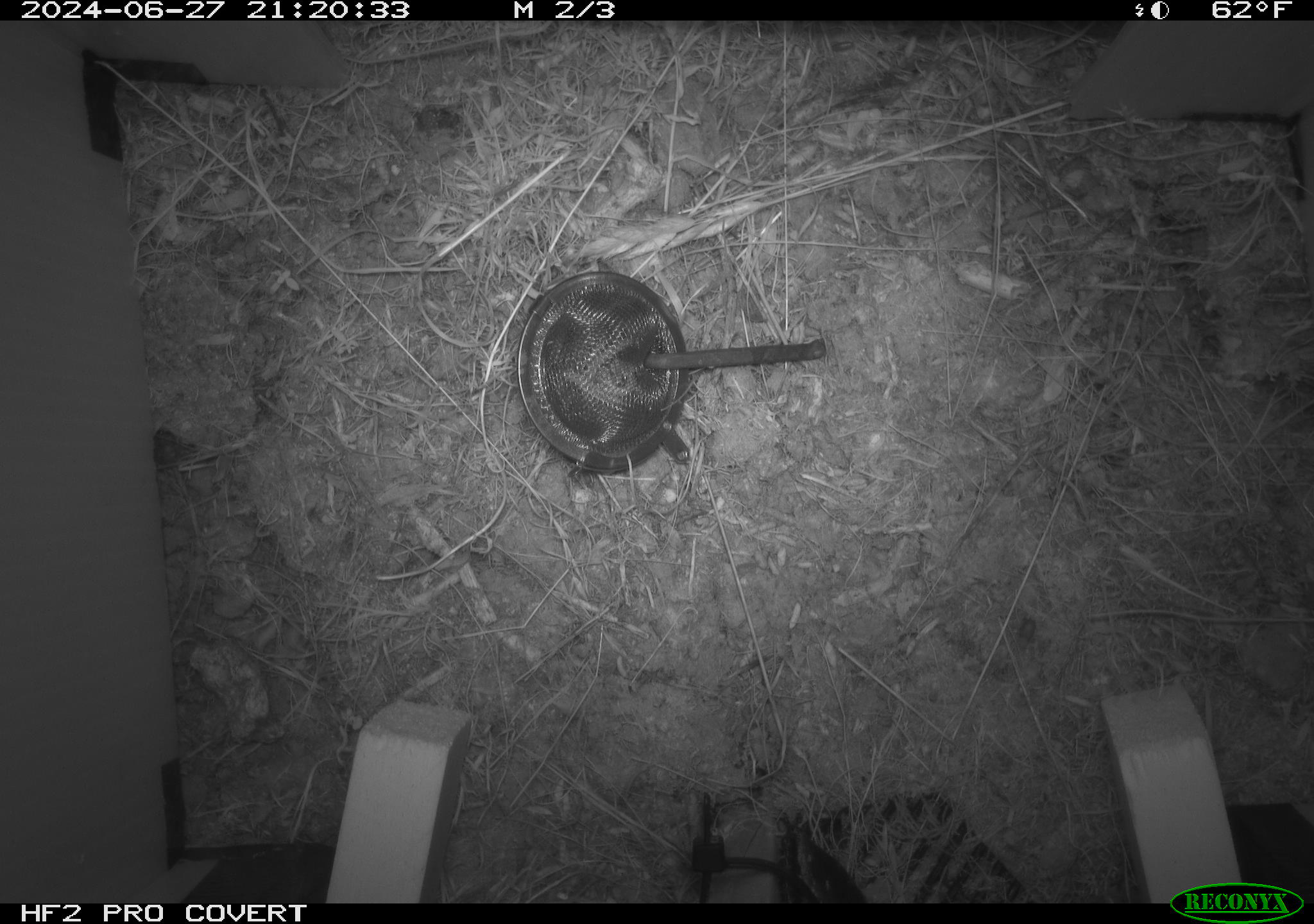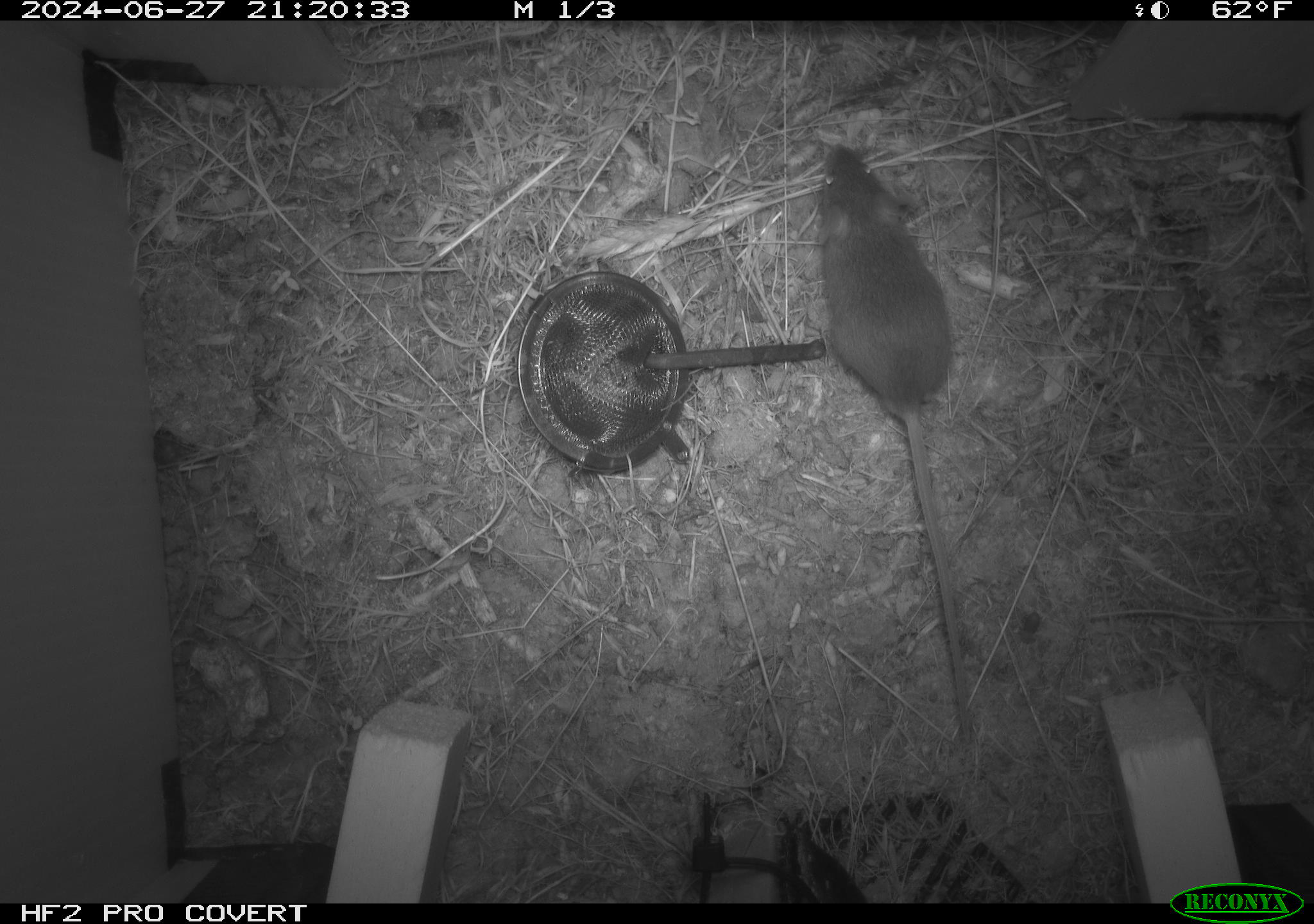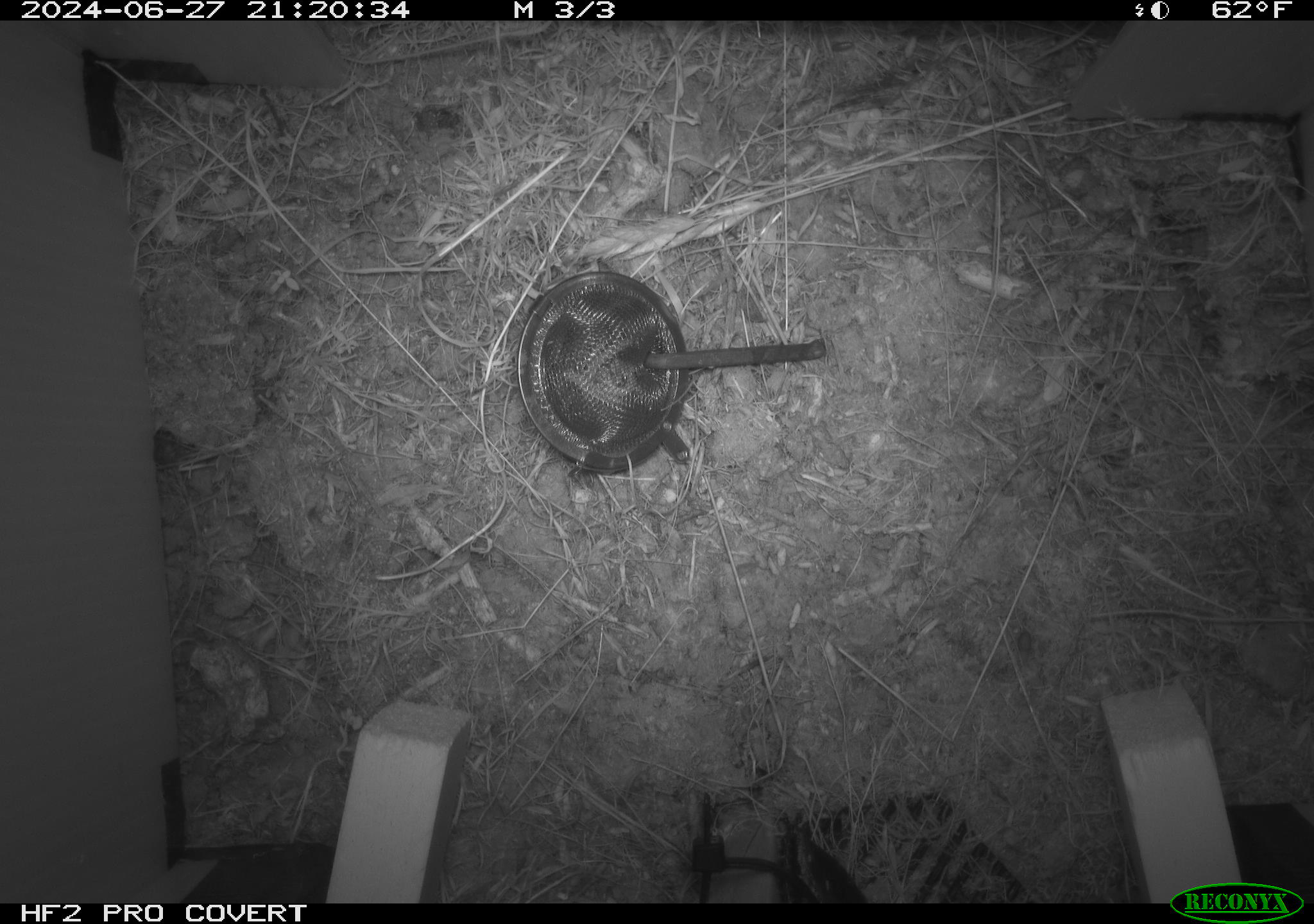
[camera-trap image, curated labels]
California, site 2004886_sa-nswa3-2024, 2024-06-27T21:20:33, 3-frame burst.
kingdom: Animalia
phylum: Chordata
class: Mammalia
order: Rodentia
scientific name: Rodentia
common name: rodent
Rodent (Rodentia).